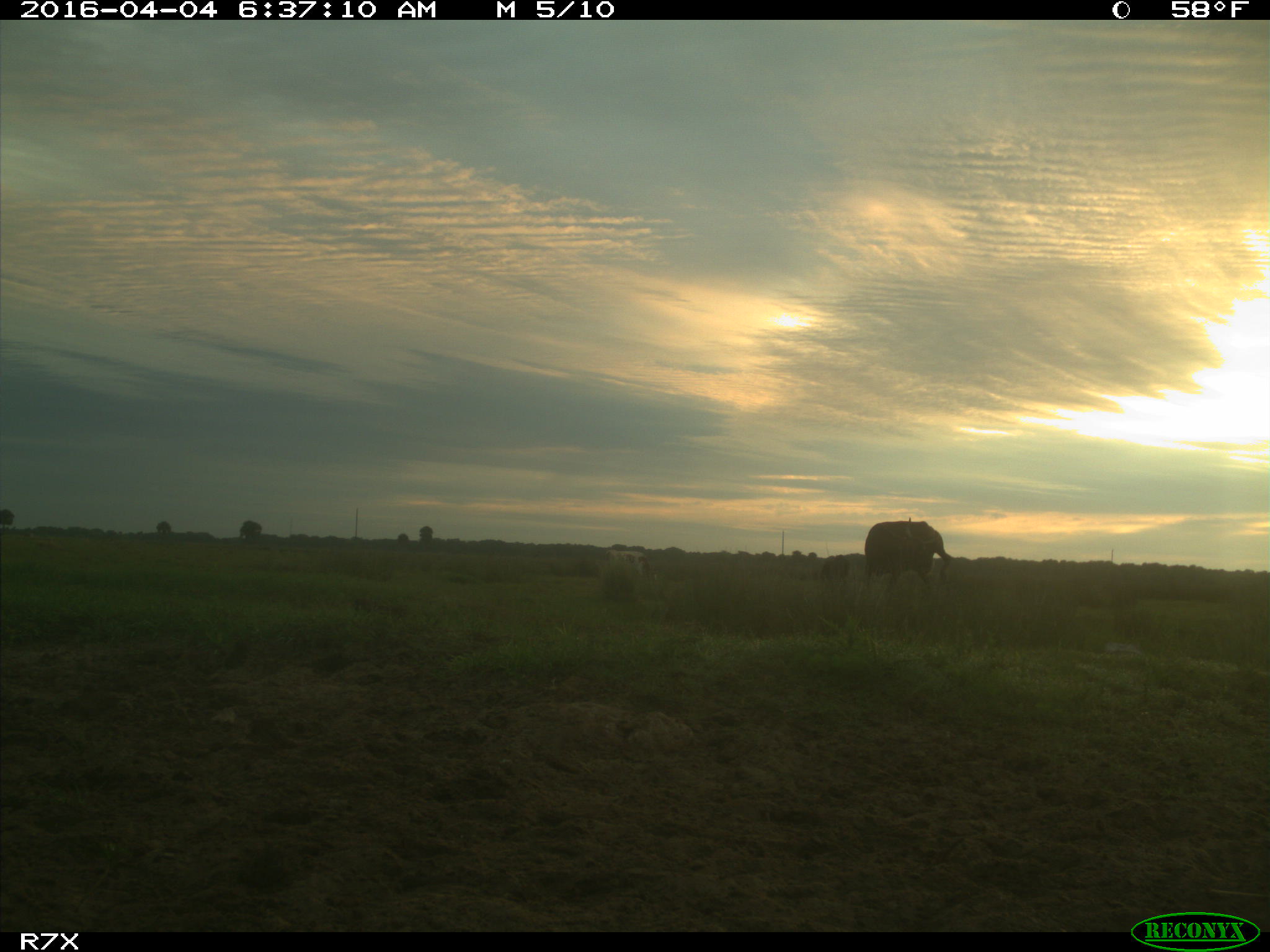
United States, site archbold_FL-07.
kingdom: Animalia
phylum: Chordata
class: Mammalia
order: Artiodactyla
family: Bovidae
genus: Bos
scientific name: Bos taurus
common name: domestic cow